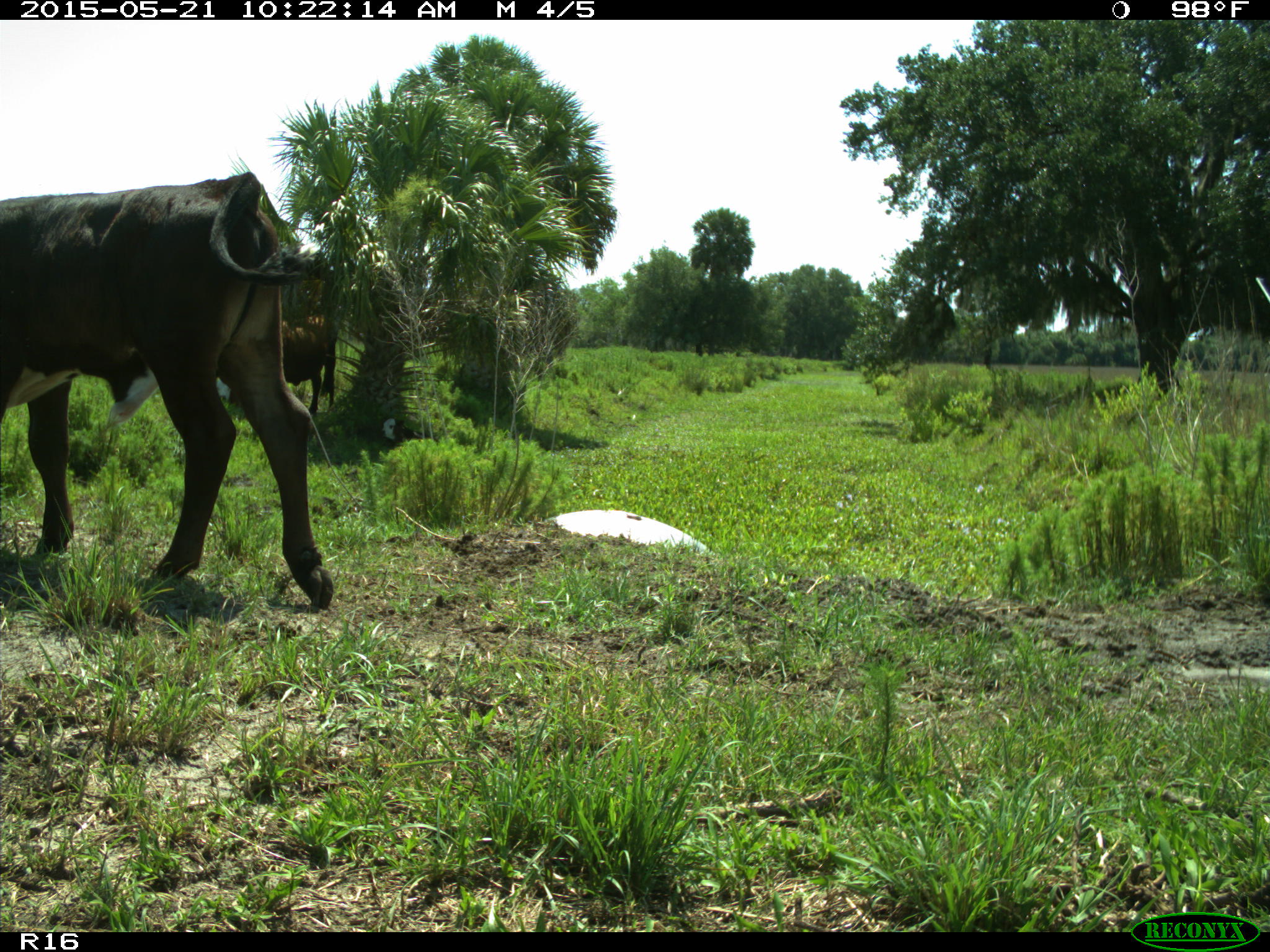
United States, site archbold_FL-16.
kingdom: Animalia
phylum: Chordata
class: Mammalia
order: Artiodactyla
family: Bovidae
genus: Bos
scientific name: Bos taurus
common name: domestic cow